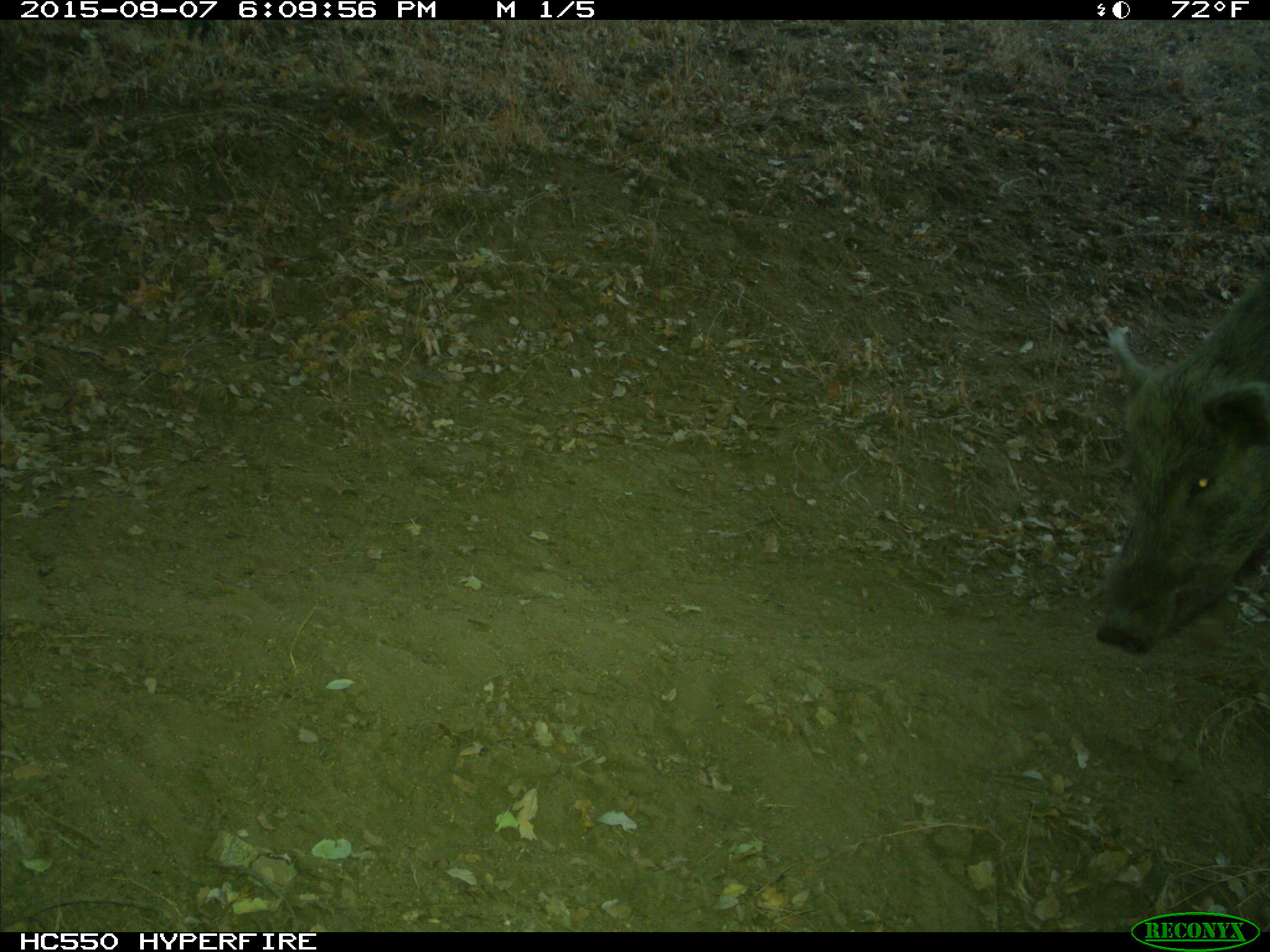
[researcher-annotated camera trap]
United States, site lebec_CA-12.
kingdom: Animalia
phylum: Chordata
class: Mammalia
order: Artiodactyla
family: Suidae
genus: Sus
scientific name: Sus scrofa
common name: wild boar